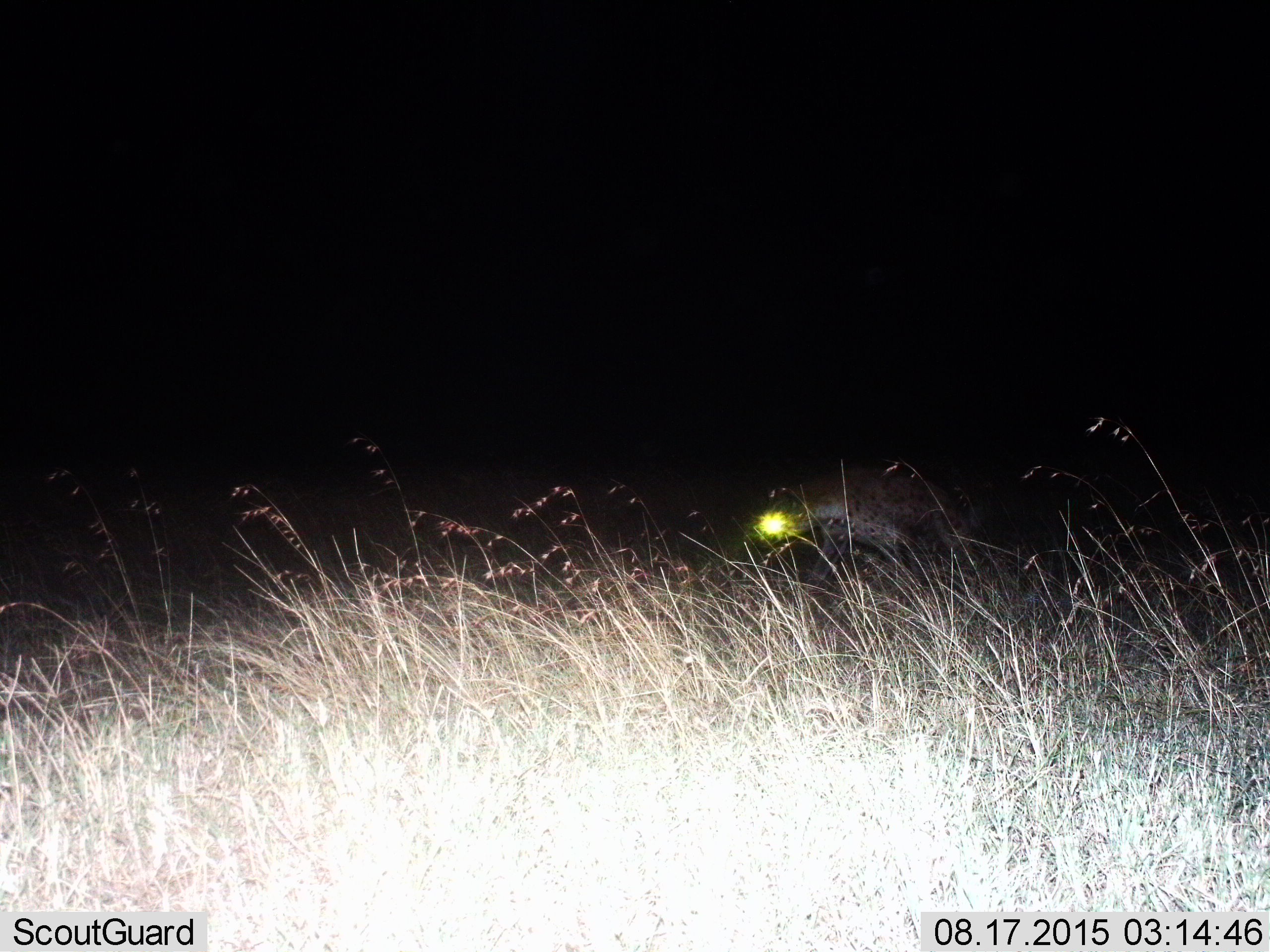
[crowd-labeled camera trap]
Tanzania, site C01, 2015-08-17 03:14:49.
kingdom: Animalia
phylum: Chordata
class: Mammalia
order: Carnivora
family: Hyaenidae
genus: Crocuta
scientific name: Crocuta crocuta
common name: spotted hyena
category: hyenaspotted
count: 1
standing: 7%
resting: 0%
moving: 93%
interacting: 0%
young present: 0%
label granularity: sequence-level